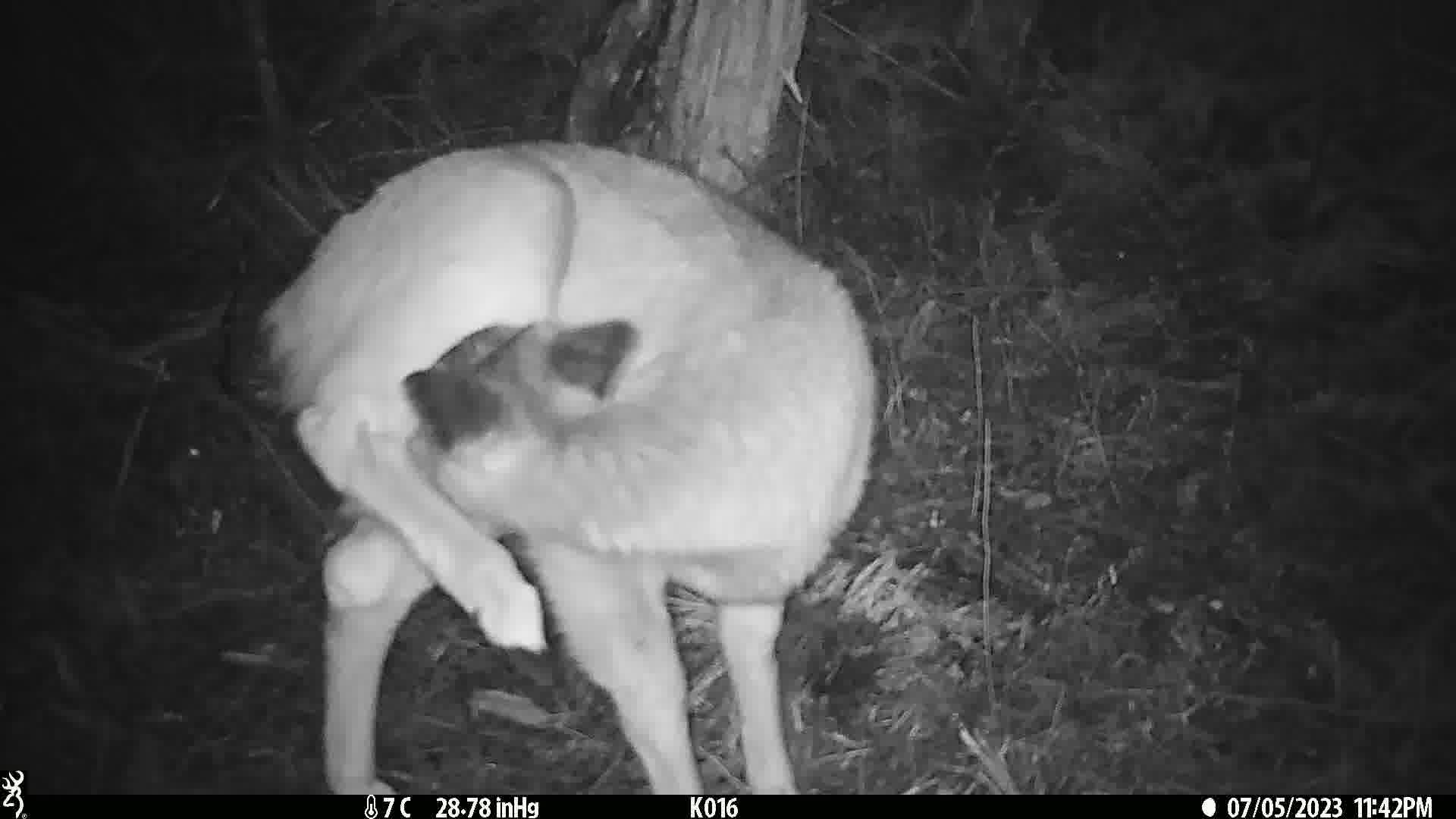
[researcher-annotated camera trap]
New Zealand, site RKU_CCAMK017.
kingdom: Animalia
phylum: Chordata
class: Mammalia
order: Artiodactyla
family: Cervidae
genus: Odocoileus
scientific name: Odocoileus virginianus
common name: white-tailed deer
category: white tailed deer